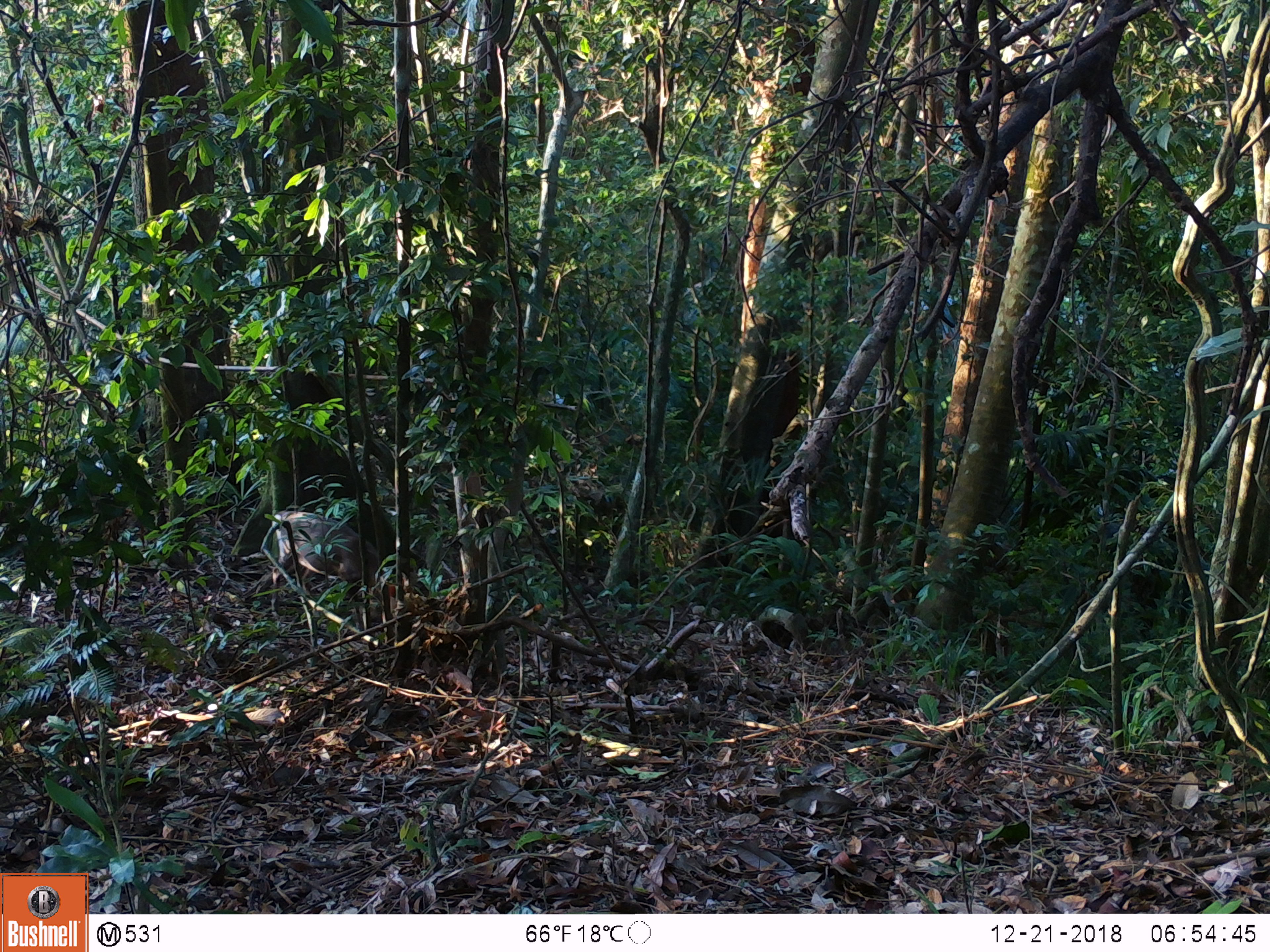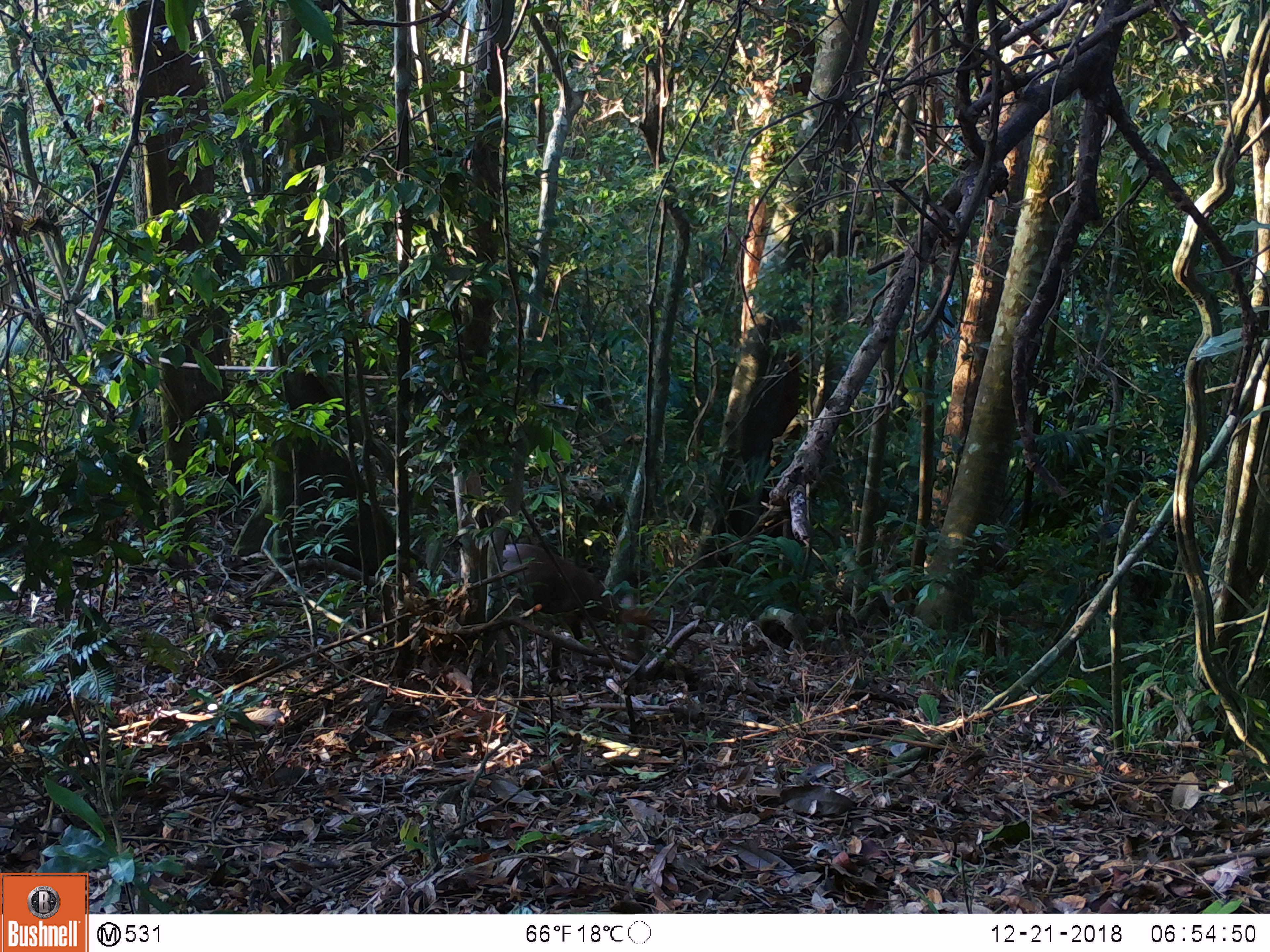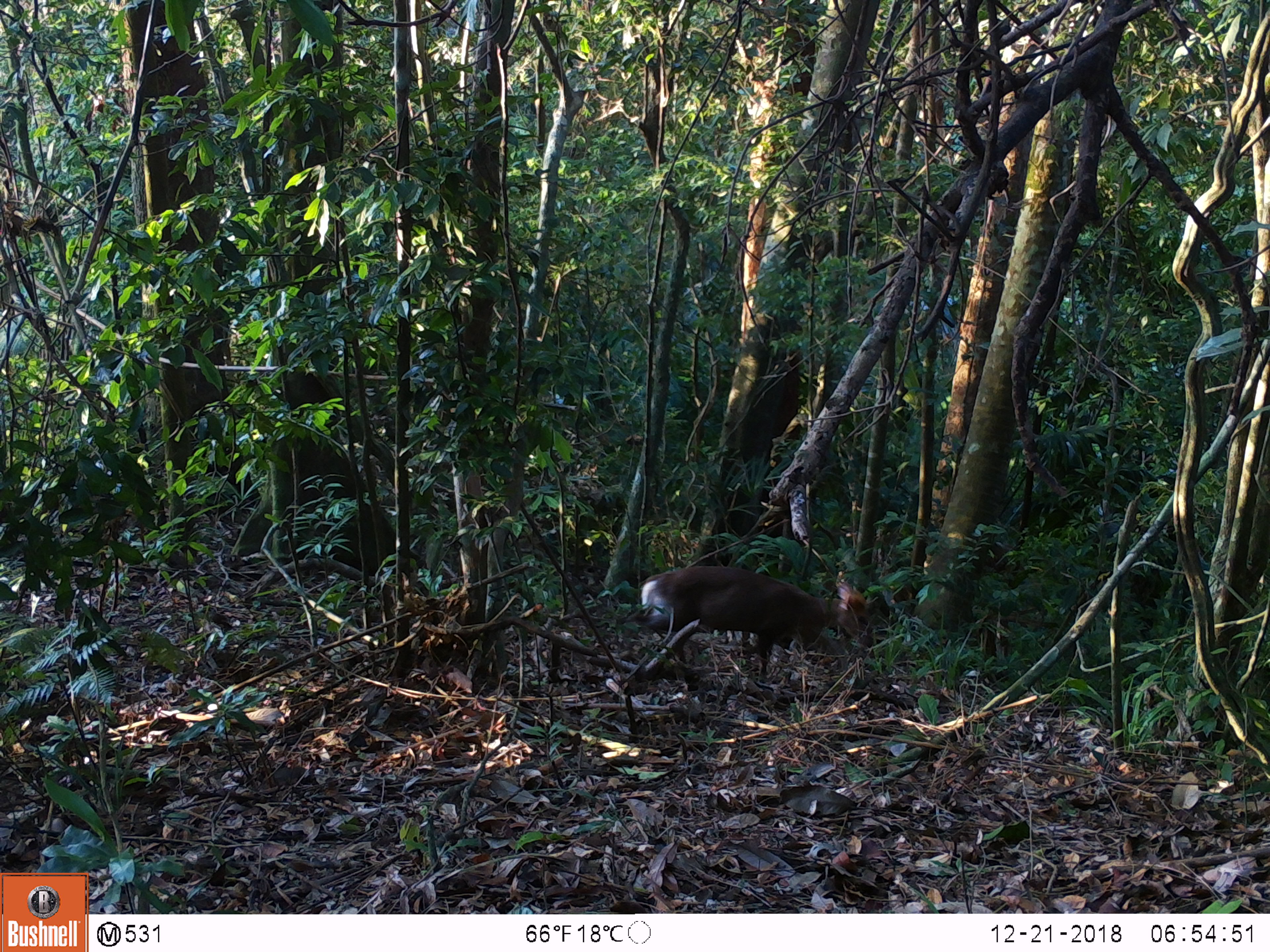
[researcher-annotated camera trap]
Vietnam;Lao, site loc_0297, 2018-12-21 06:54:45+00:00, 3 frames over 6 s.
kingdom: Animalia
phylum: Chordata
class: Mammalia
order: Artiodactyla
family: Cervidae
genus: Muntiacus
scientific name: Muntiacus rooseveltorum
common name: roosevelt's muntjac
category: roosevelts muntjac group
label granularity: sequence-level